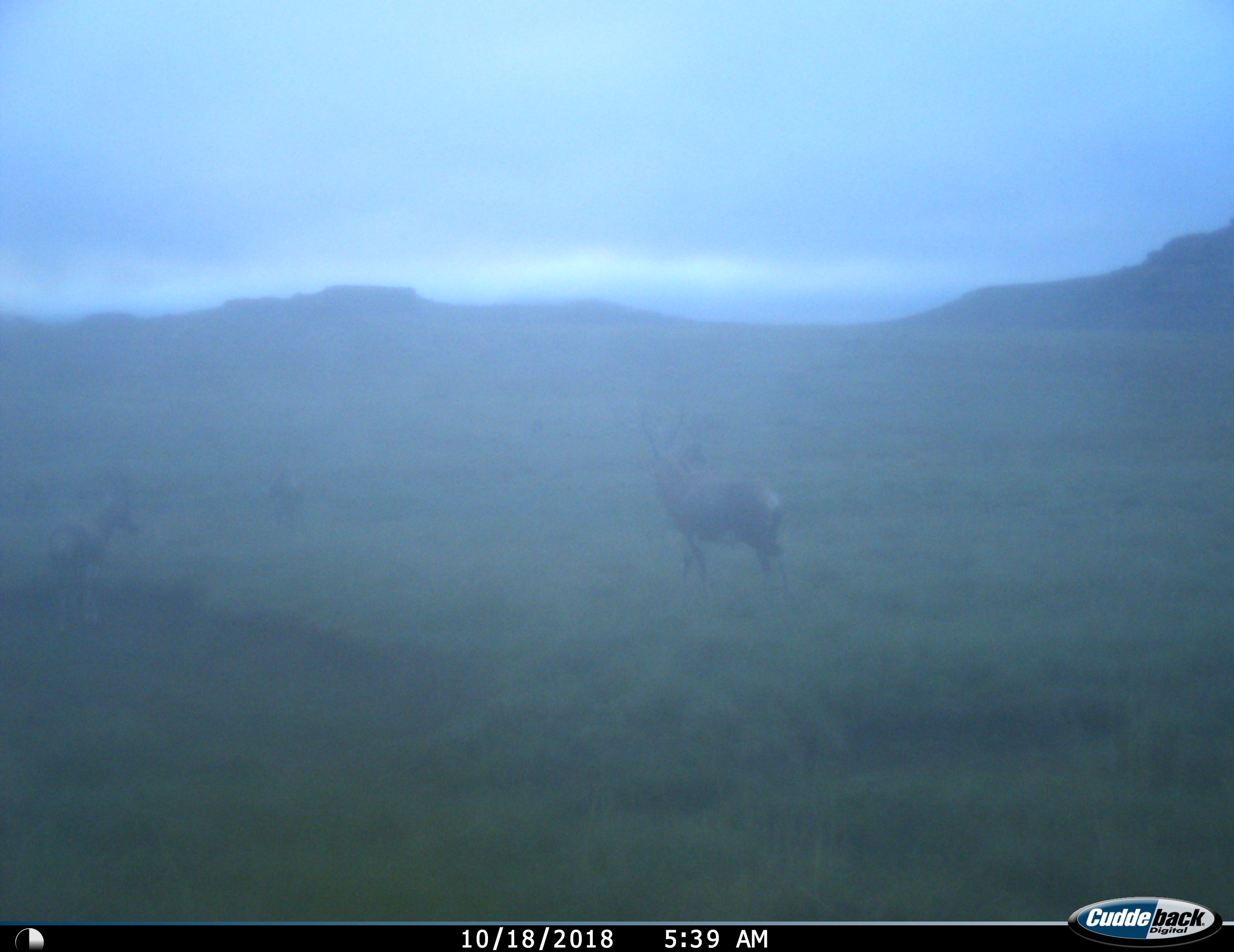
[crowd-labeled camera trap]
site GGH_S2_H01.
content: unidentified animal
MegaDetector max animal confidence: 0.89